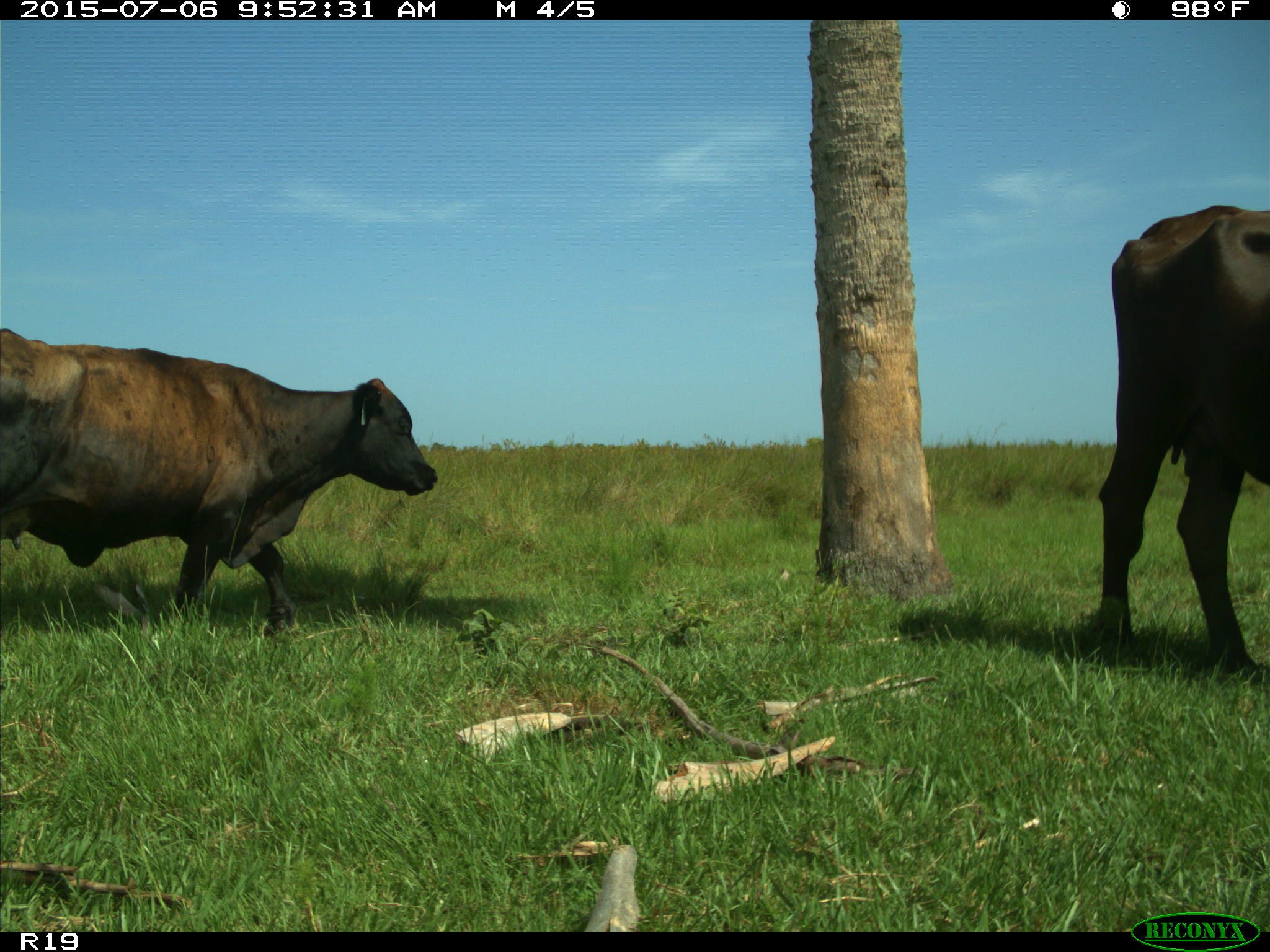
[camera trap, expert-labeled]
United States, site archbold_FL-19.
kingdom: Animalia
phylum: Chordata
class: Mammalia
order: Artiodactyla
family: Bovidae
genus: Bos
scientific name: Bos taurus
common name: domestic cow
Bos taurus (domestic cow).